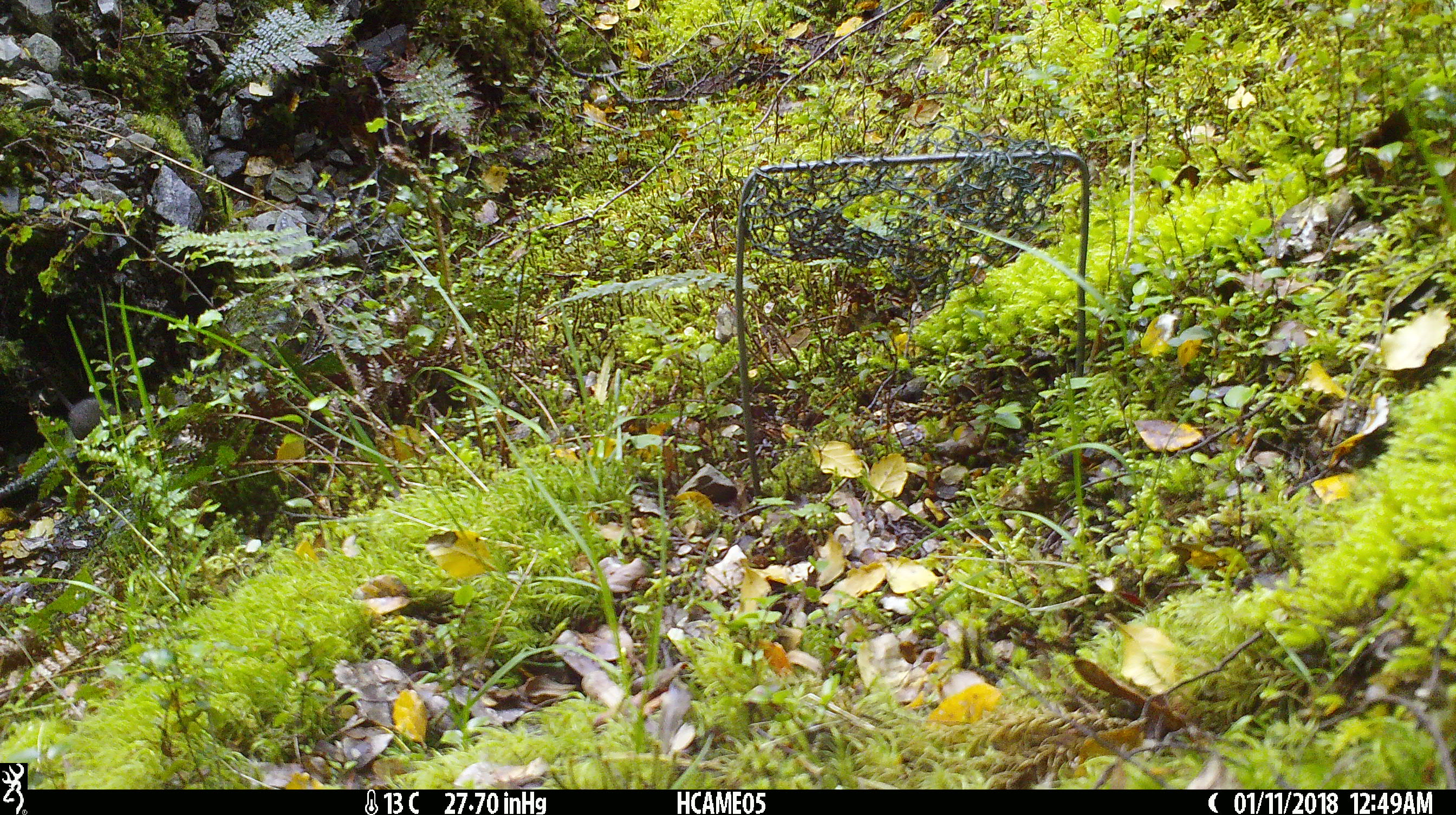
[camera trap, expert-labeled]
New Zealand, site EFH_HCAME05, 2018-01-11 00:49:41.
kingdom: Animalia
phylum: Chordata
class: Mammalia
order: Rodentia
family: Muridae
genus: Mus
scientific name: Mus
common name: mouse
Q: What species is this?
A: Mouse (Mus).